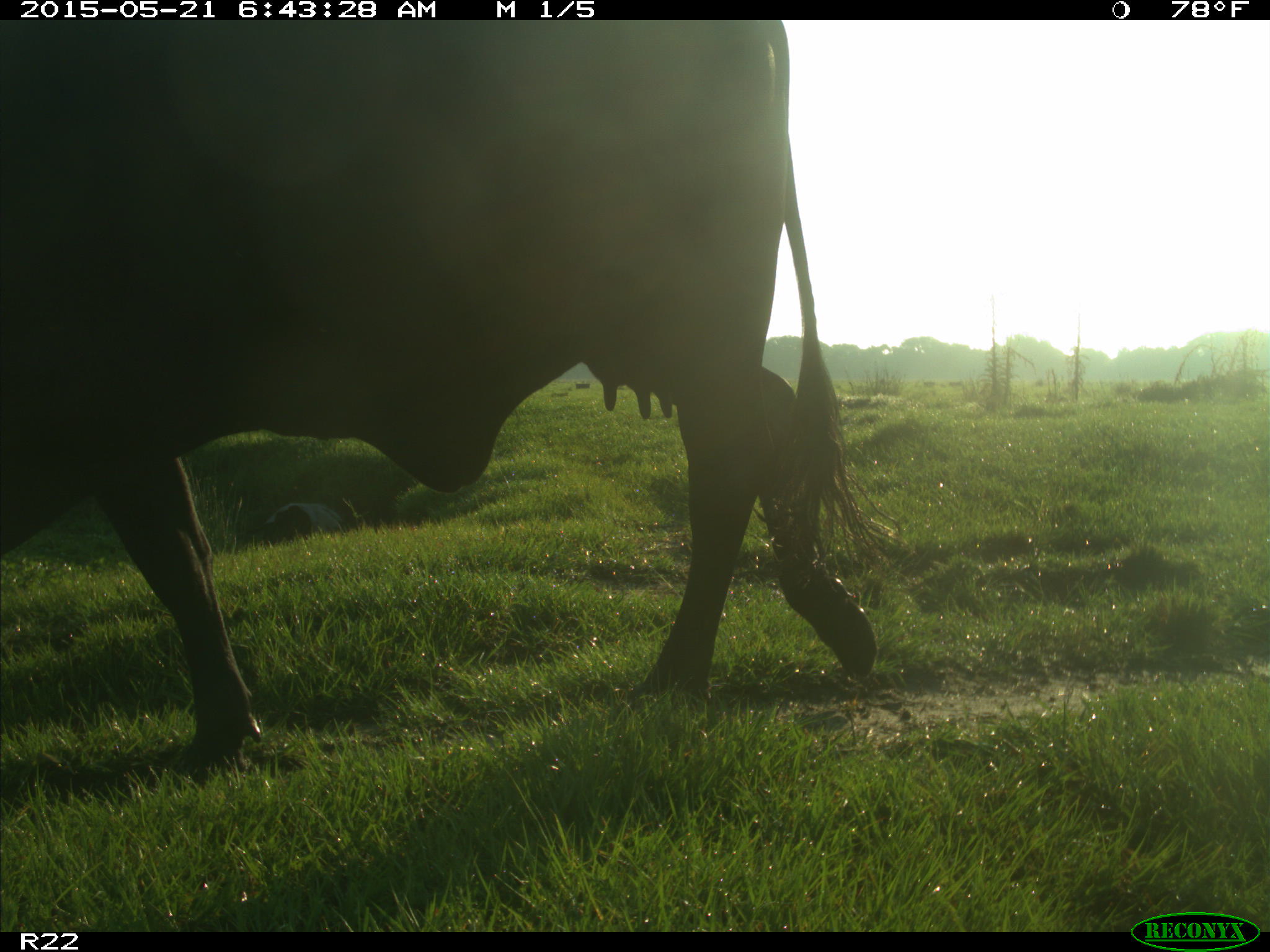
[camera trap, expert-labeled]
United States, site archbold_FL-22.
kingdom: Animalia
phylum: Chordata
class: Mammalia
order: Artiodactyla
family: Bovidae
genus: Bos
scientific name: Bos taurus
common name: domestic cow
Bos taurus (domestic cow).